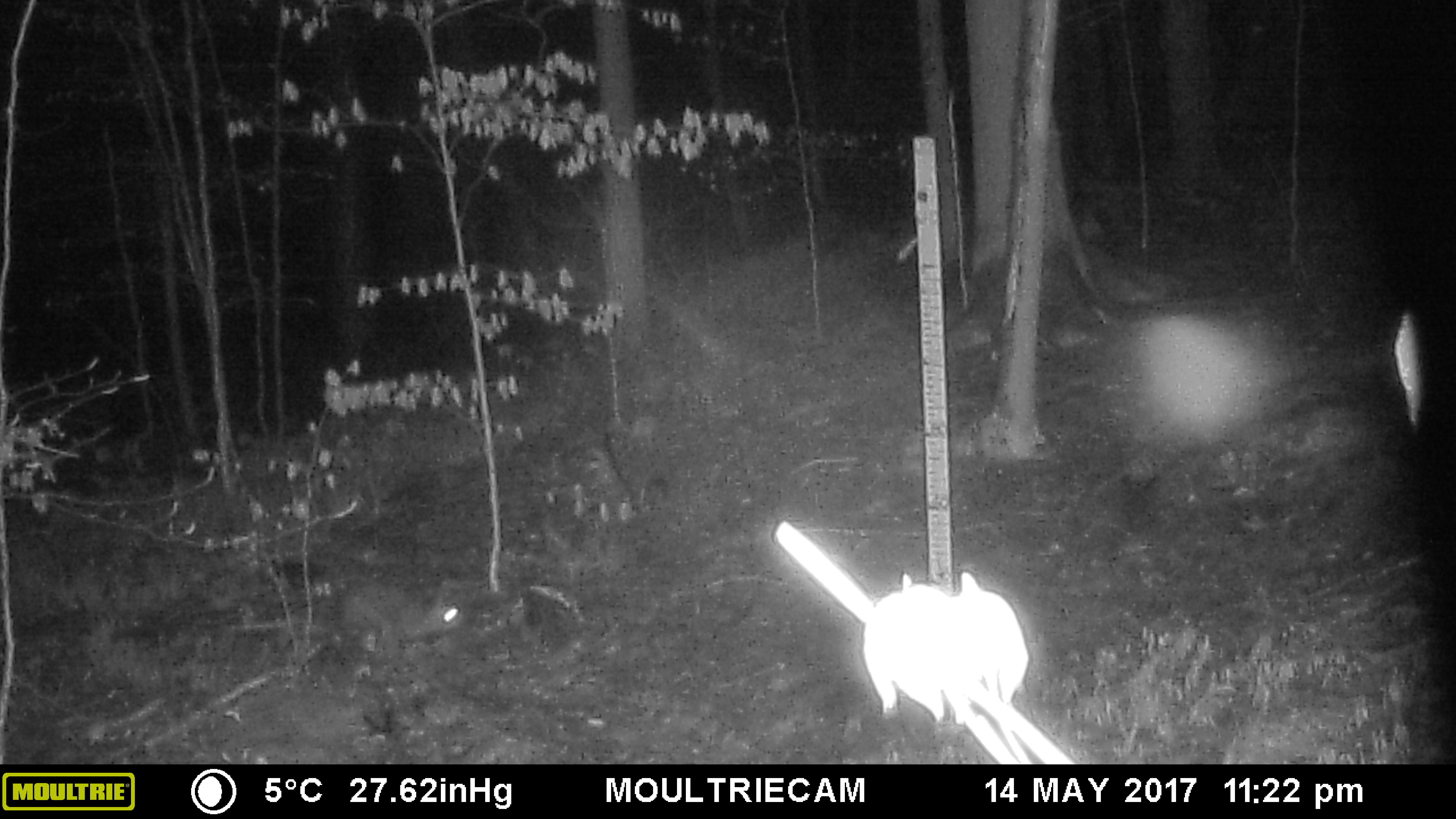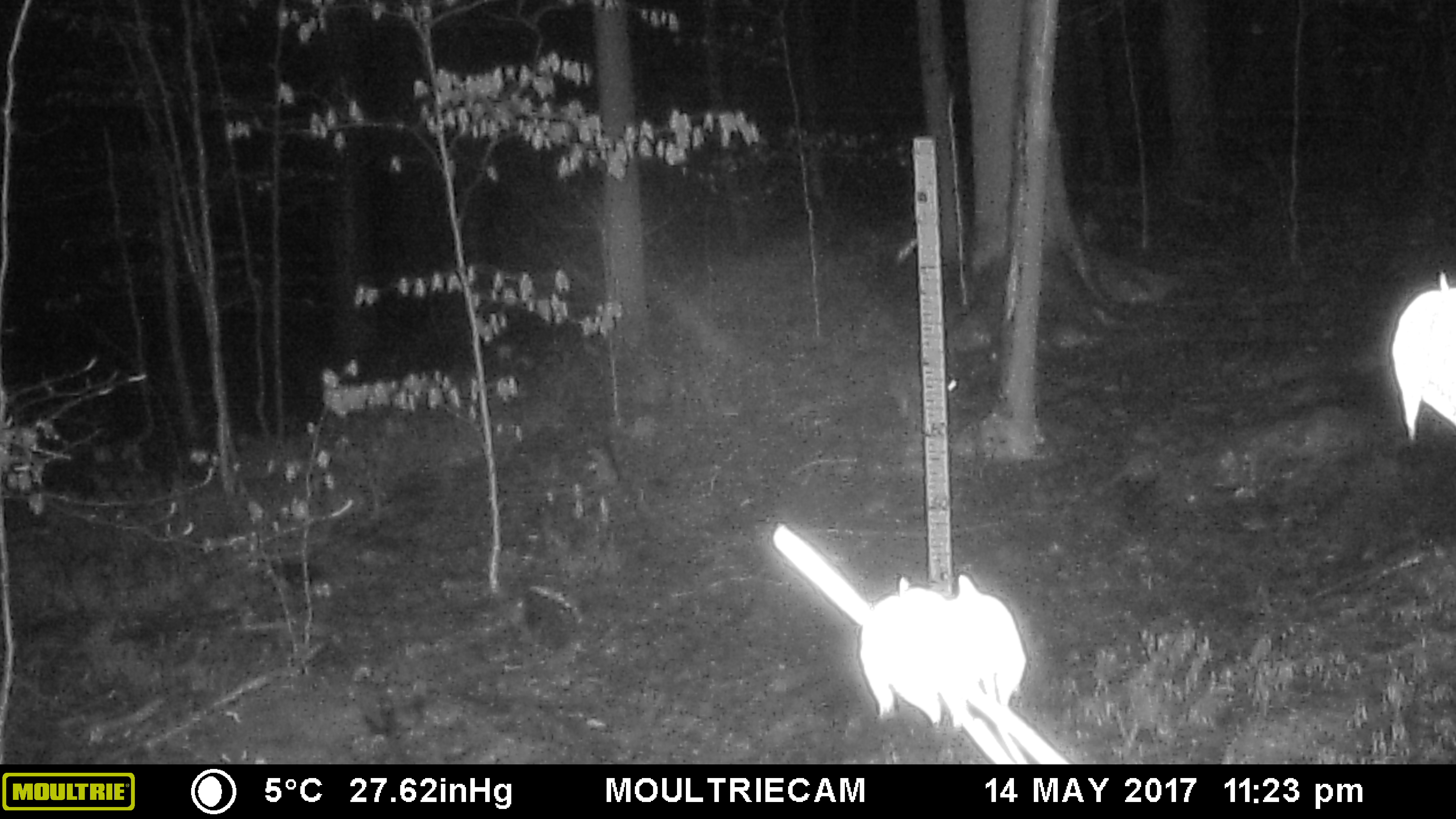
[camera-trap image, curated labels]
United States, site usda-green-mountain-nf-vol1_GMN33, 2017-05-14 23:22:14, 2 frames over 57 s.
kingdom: Animalia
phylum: Chordata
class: Mammalia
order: Lagomorpha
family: Leporidae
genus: Lepus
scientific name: Lepus americanus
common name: snowshoe hare